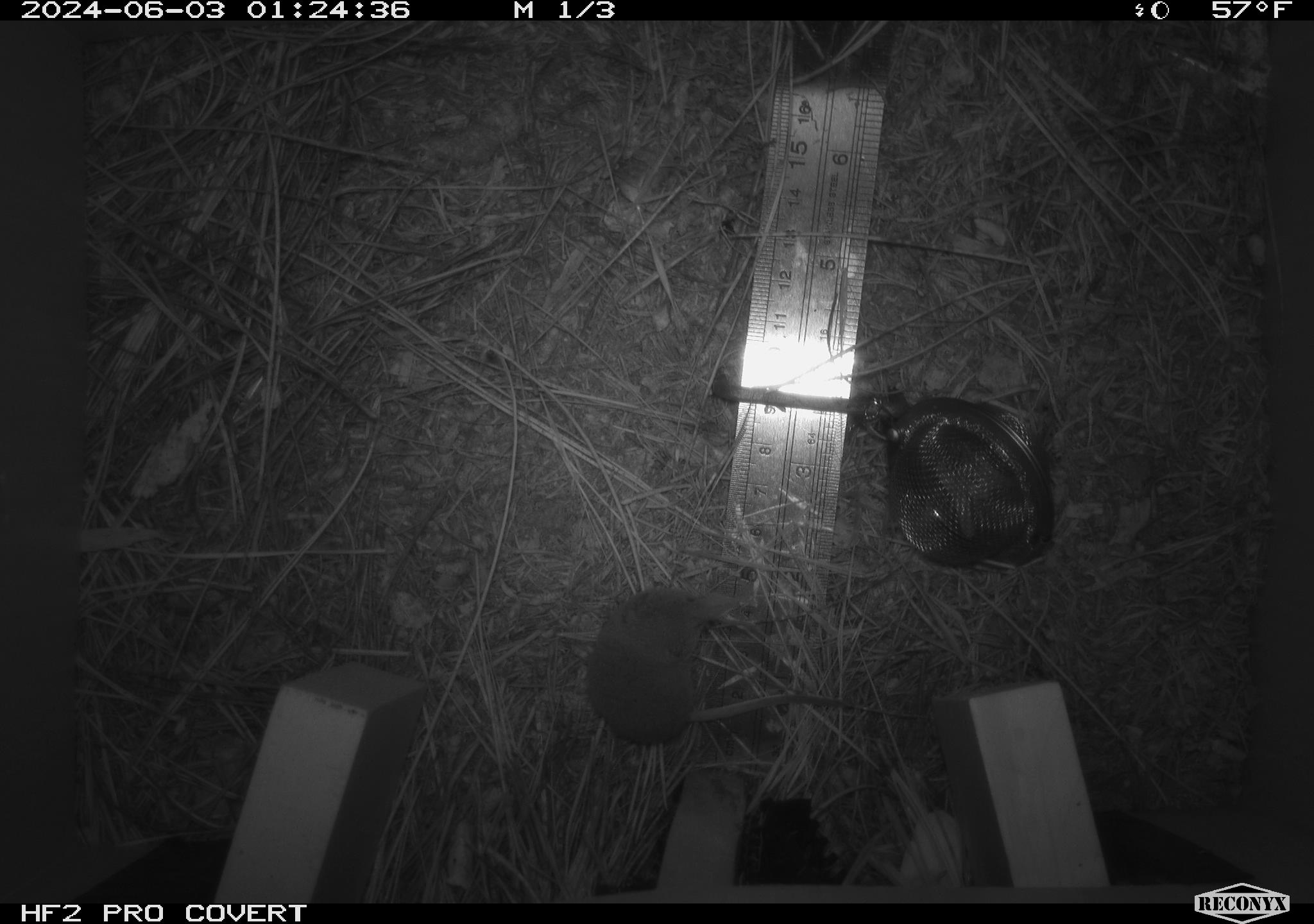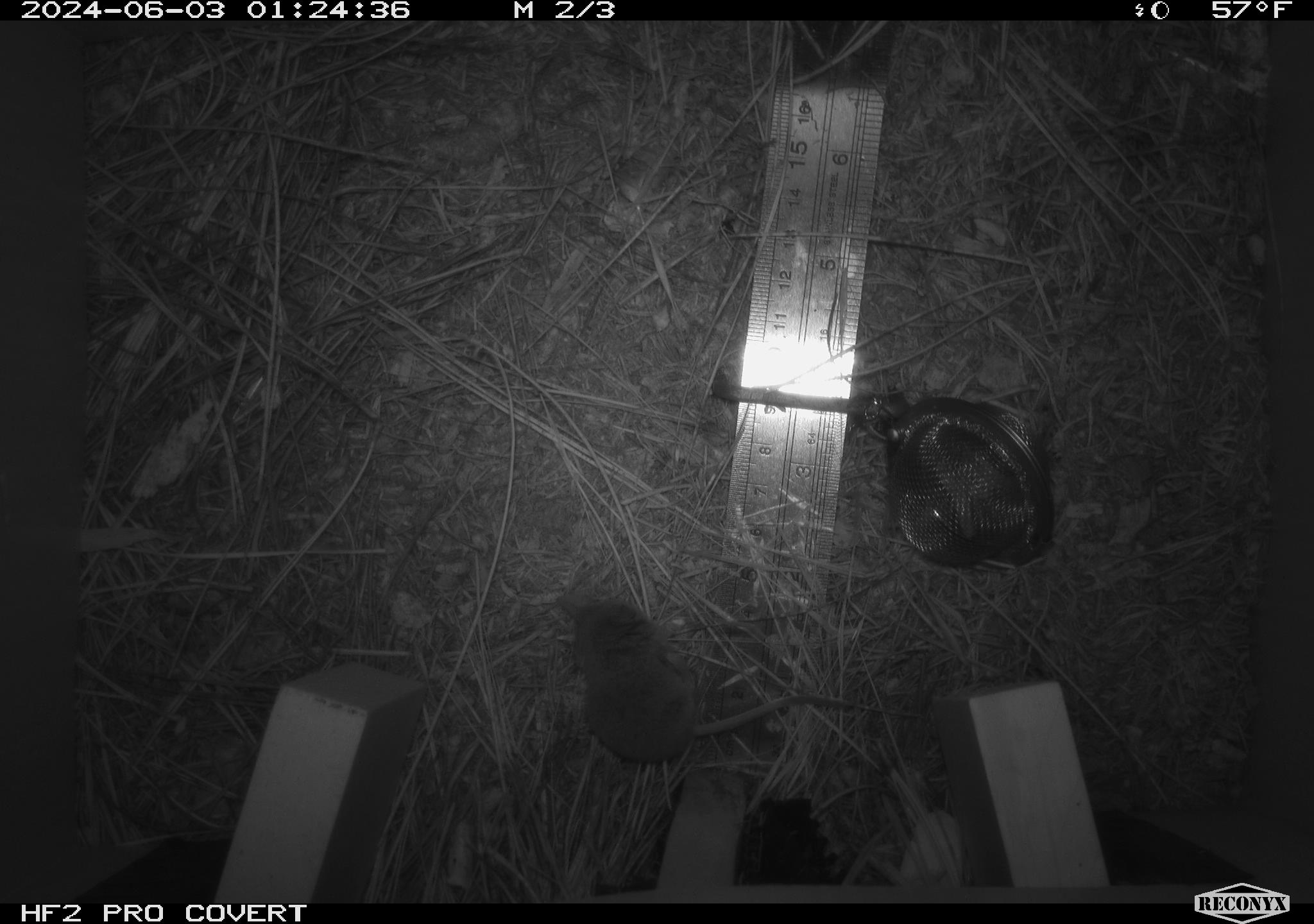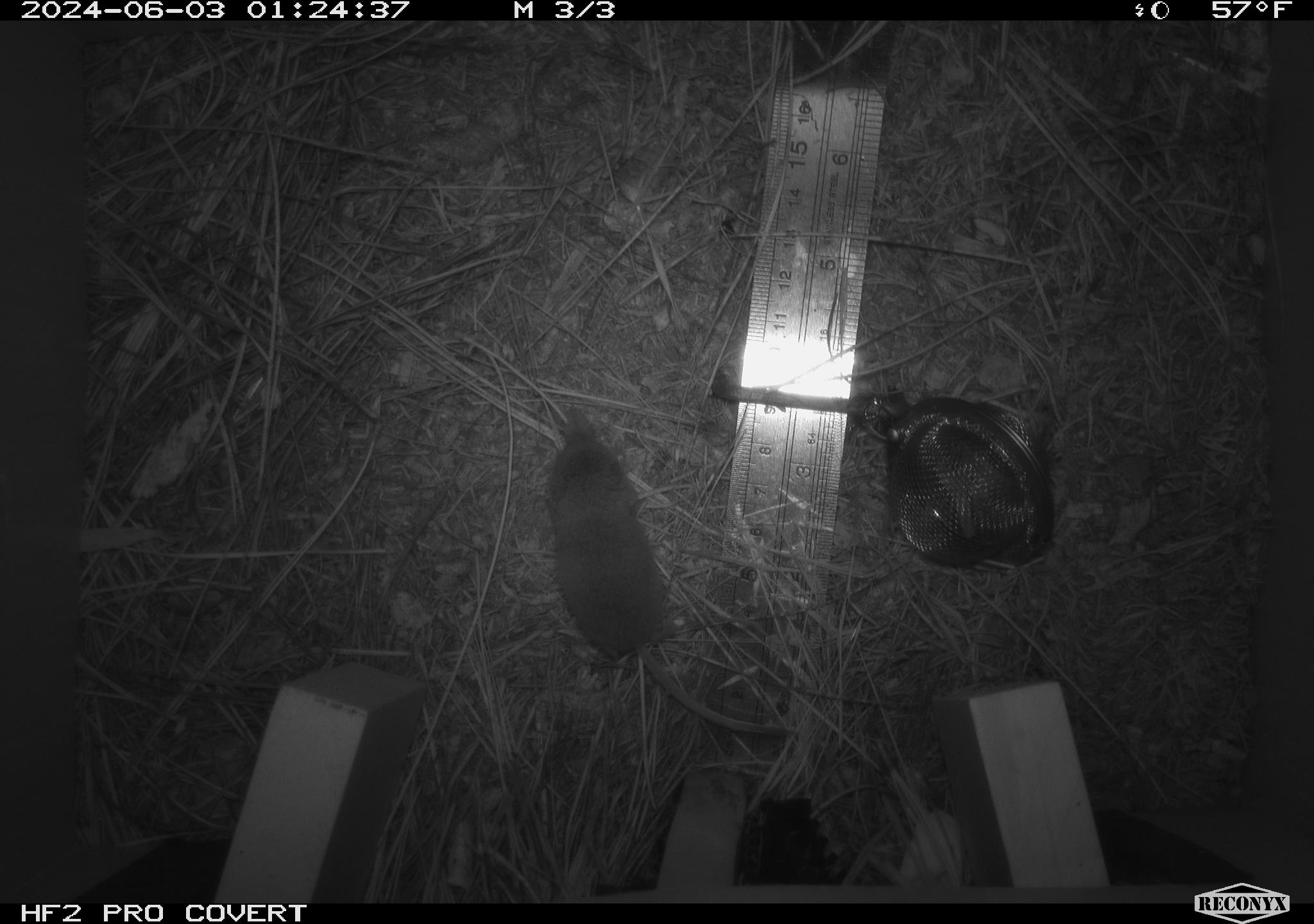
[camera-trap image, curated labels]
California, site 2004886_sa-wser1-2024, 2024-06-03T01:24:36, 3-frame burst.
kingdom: Animalia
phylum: Chordata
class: Mammalia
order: Eulipotyphla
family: Soricidae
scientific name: Soricidae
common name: shrews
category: soricidae family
Soricidae family (shrews) (Soricidae).